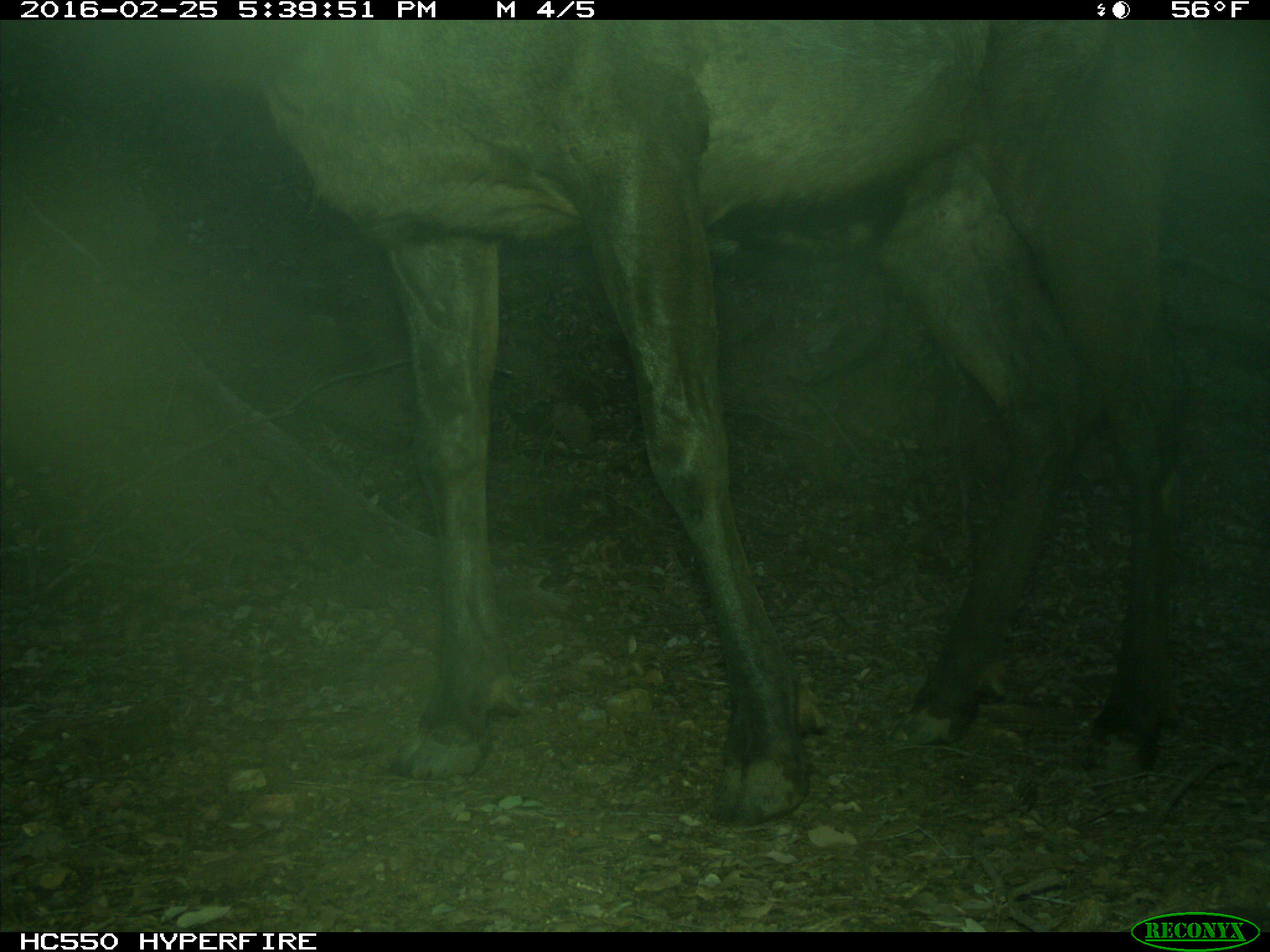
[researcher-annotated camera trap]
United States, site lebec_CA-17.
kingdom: Animalia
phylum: Chordata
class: Mammalia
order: Artiodactyla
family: Cervidae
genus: Cervus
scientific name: Cervus canadensis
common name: elk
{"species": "Cervus canadensis (elk)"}